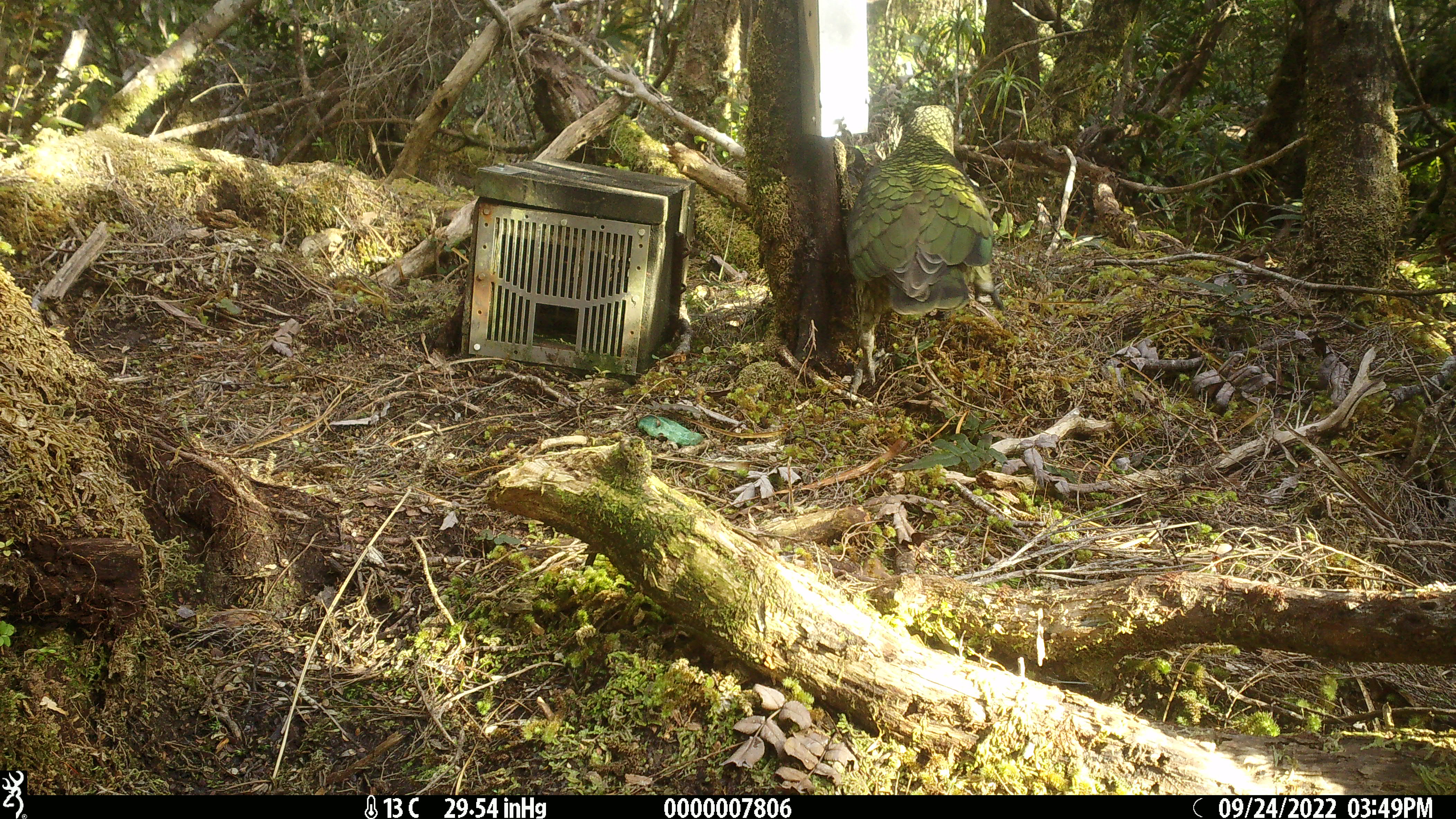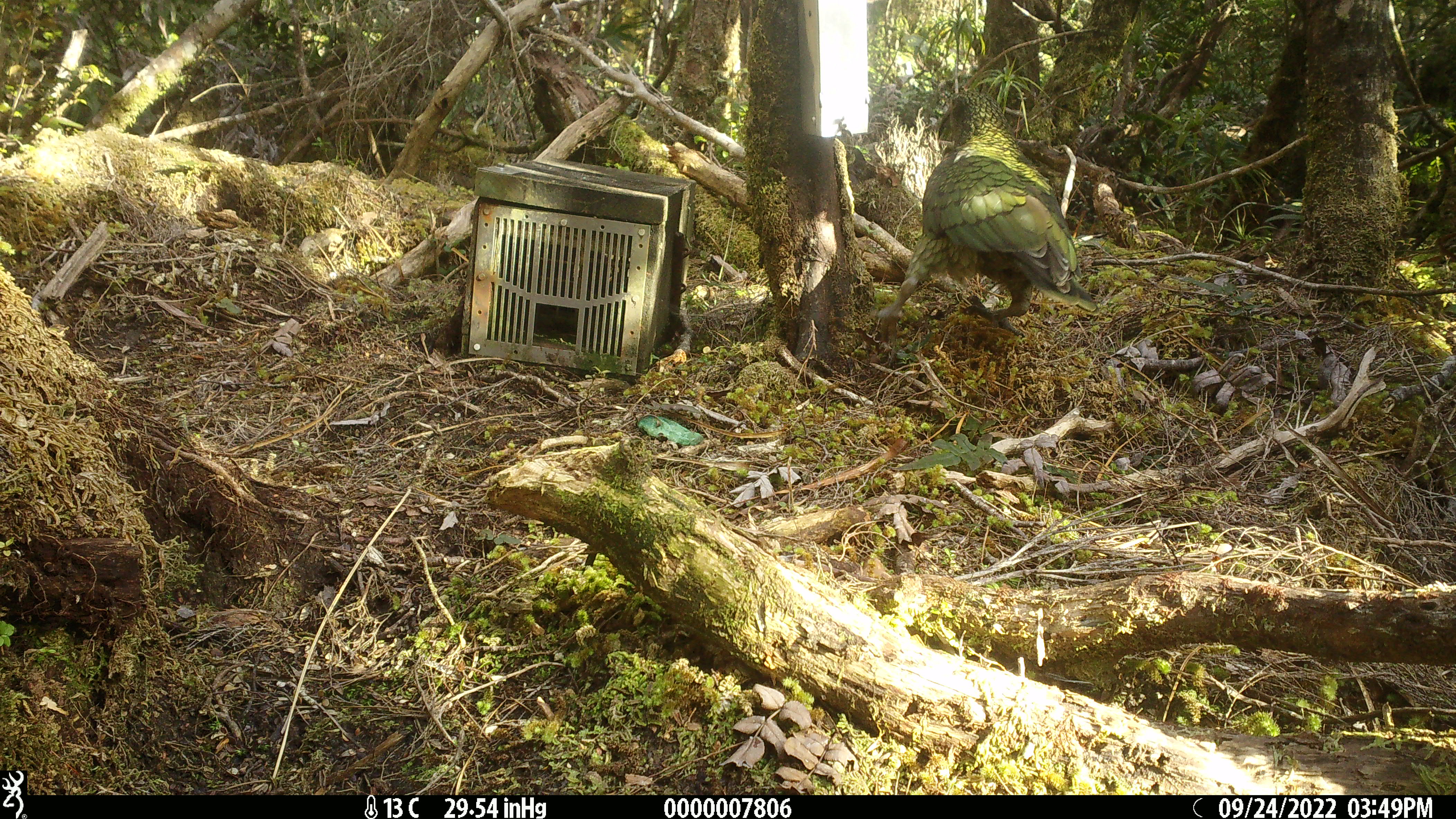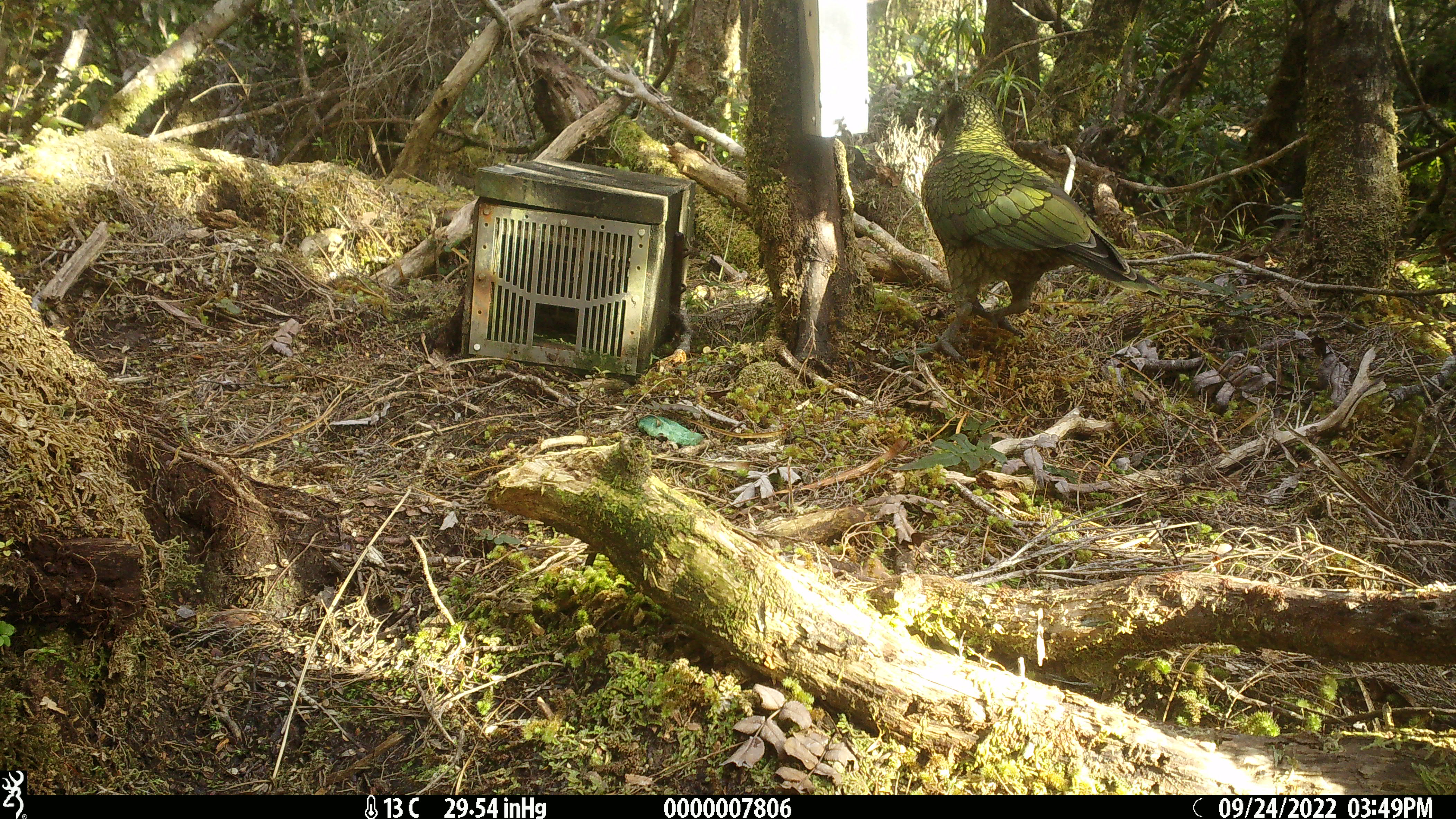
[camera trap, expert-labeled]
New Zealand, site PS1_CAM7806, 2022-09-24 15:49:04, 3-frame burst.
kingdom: Animalia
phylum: Chordata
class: Aves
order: Psittaciformes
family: Strigopidae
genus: Nestor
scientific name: Nestor notabilis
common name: kea